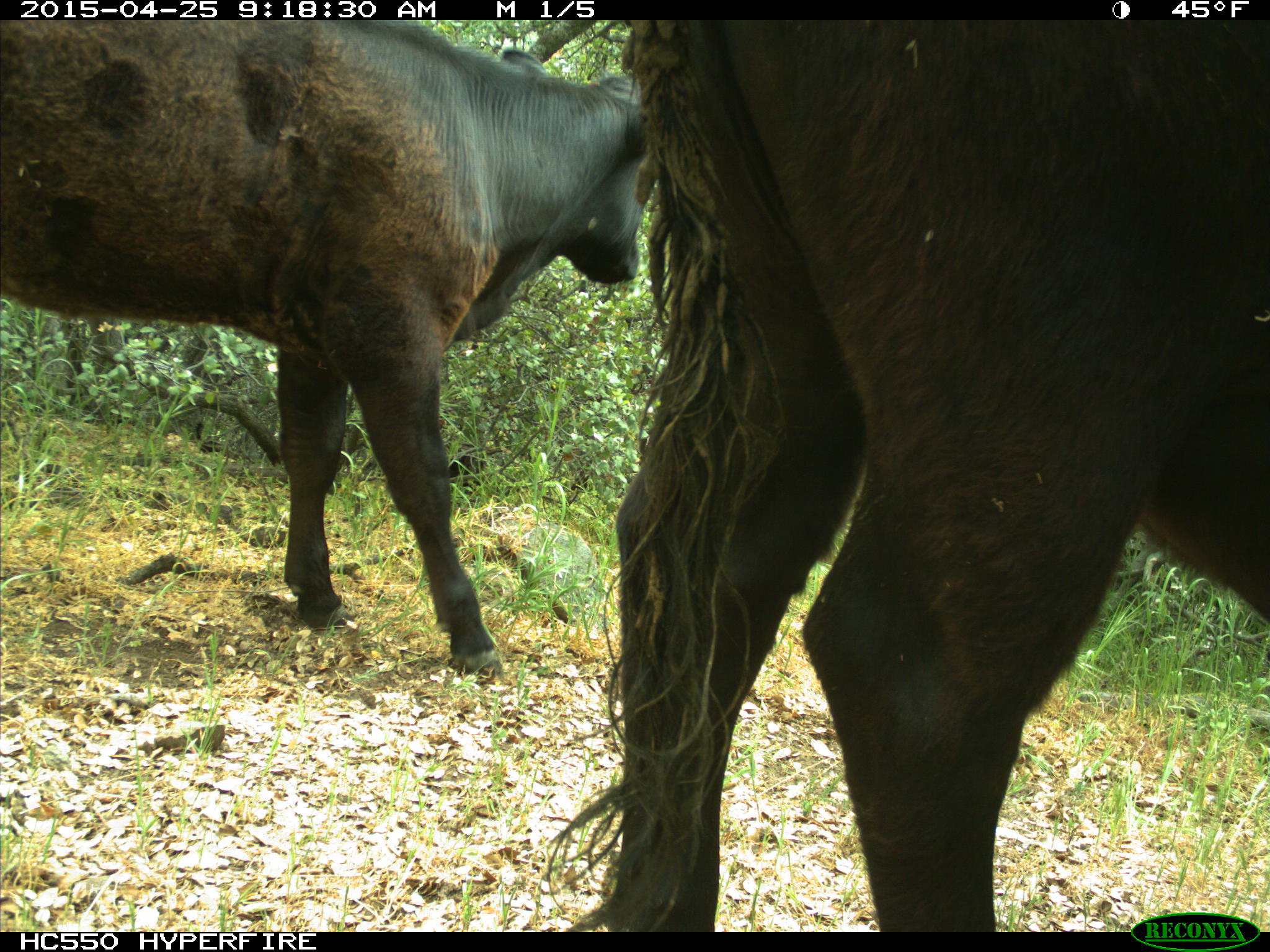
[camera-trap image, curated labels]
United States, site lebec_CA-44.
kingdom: Animalia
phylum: Chordata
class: Mammalia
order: Artiodactyla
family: Suidae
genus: Sus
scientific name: Sus scrofa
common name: wild boar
Sus scrofa (wild boar).